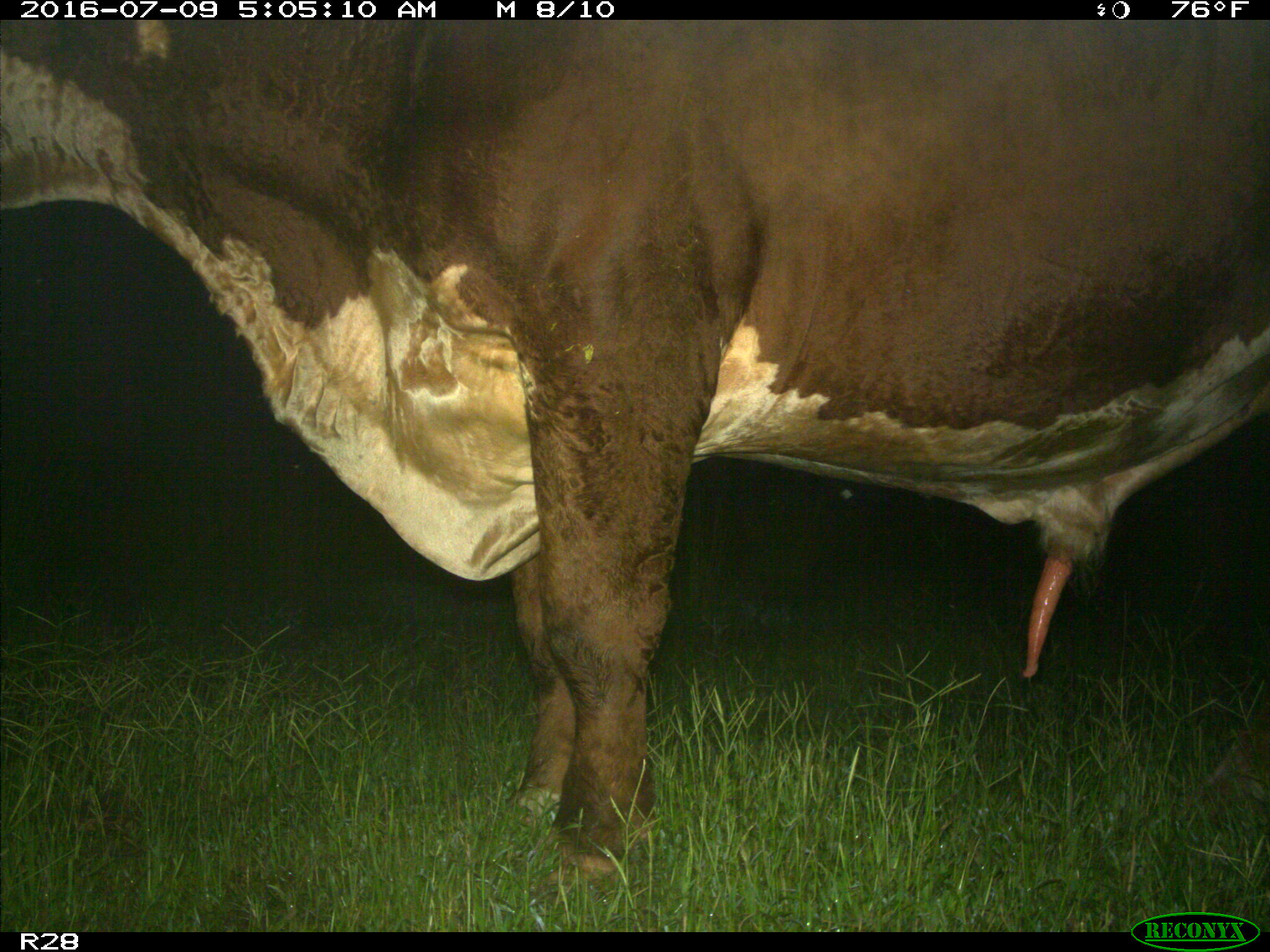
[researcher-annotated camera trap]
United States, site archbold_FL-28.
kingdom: Animalia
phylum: Chordata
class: Mammalia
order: Artiodactyla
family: Bovidae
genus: Bos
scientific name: Bos taurus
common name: domestic cow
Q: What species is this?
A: Bos taurus (domestic cow).